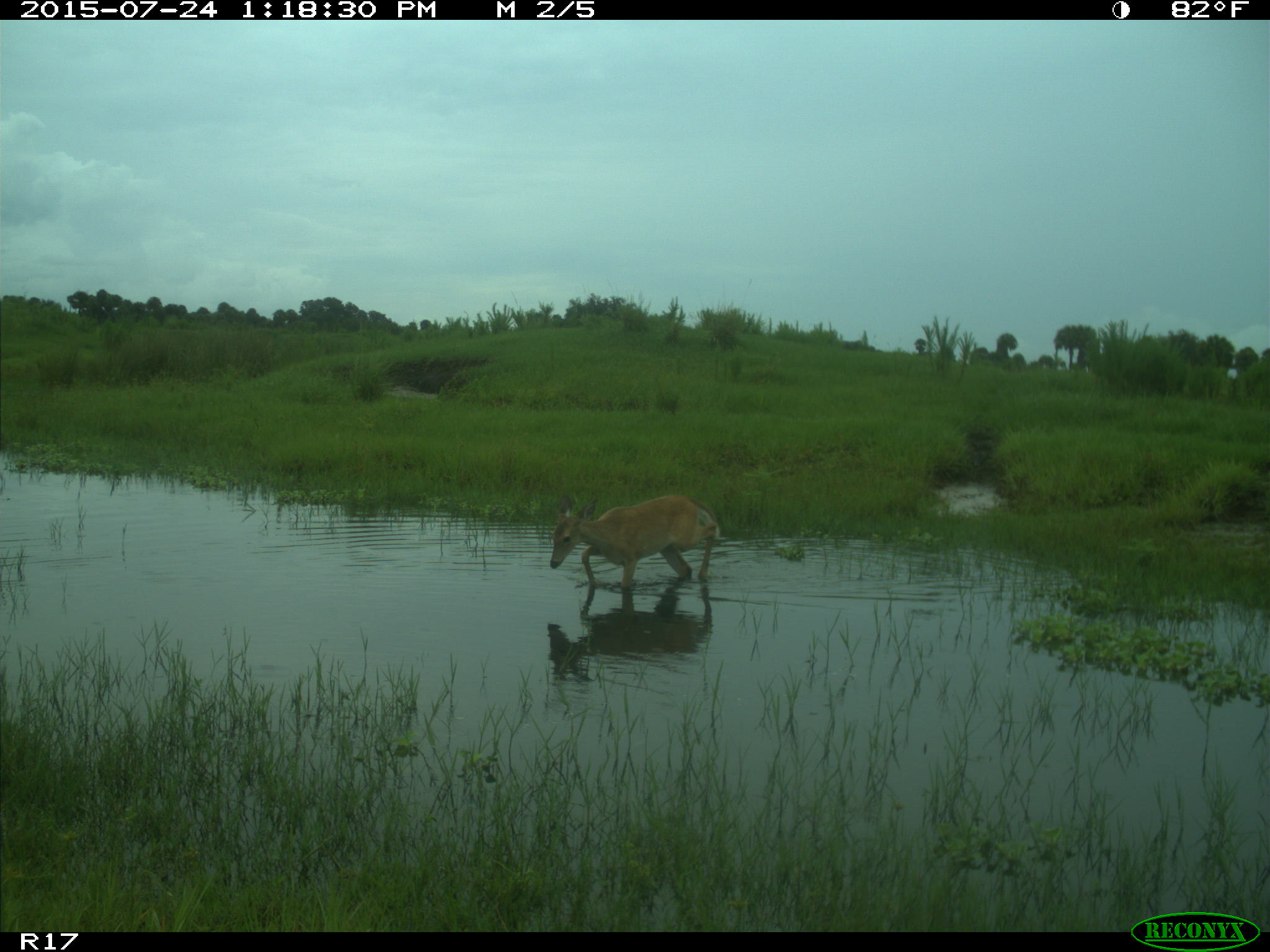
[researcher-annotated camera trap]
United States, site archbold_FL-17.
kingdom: Animalia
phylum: Chordata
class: Mammalia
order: Artiodactyla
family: Cervidae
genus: Odocoileus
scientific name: Odocoileus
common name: deer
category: unidentified deer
Unidentified deer (deer) (Odocoileus).